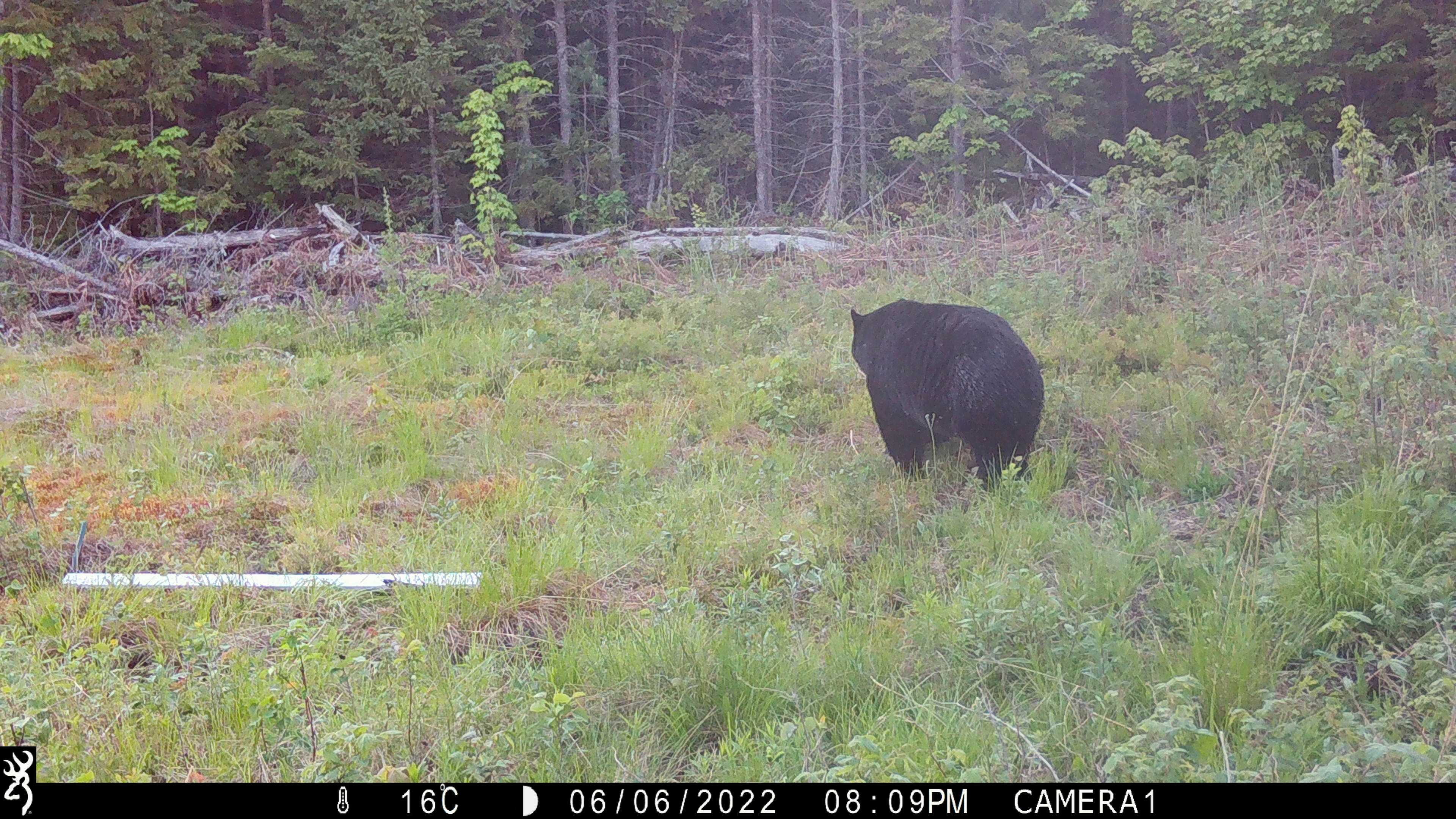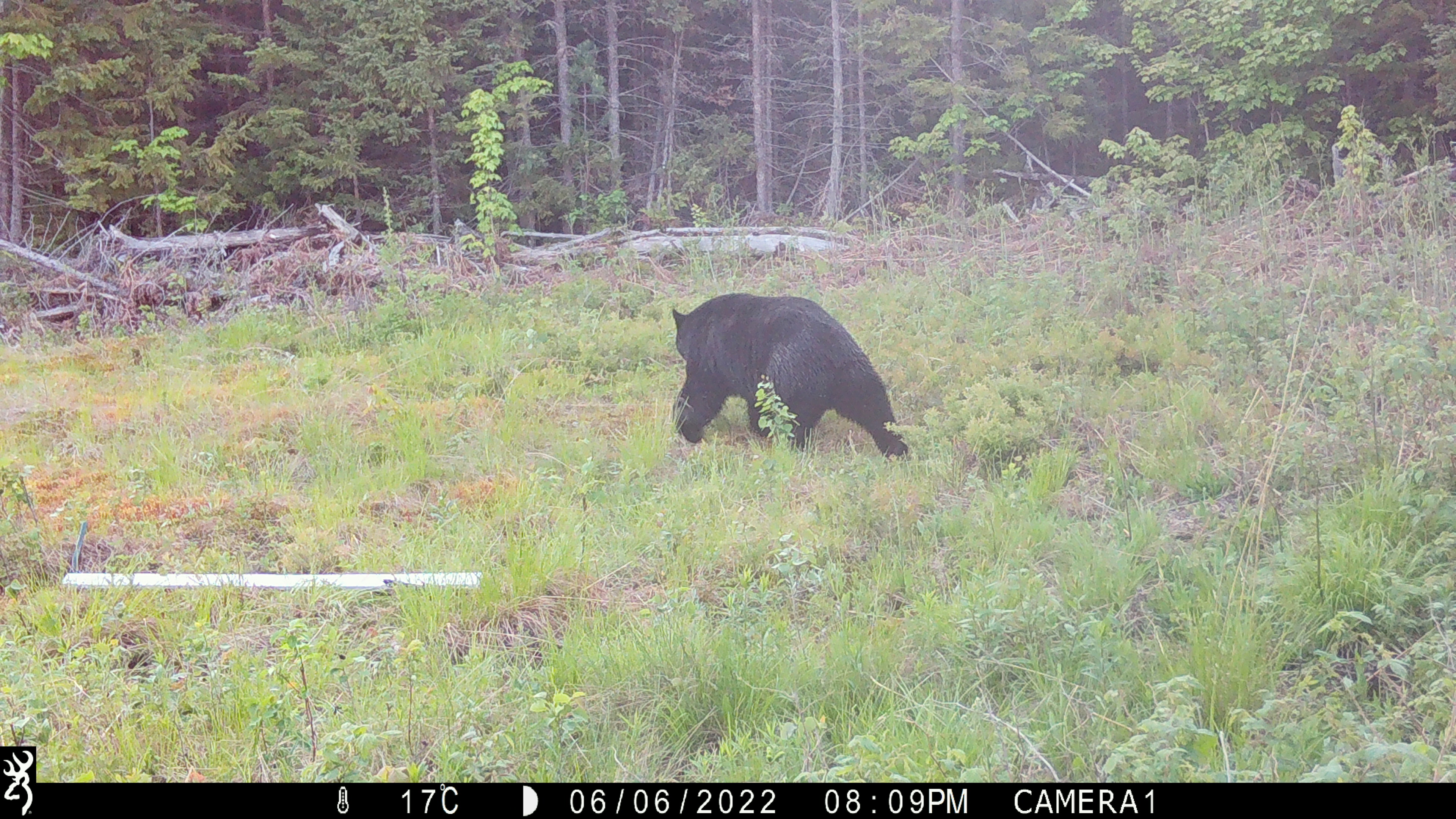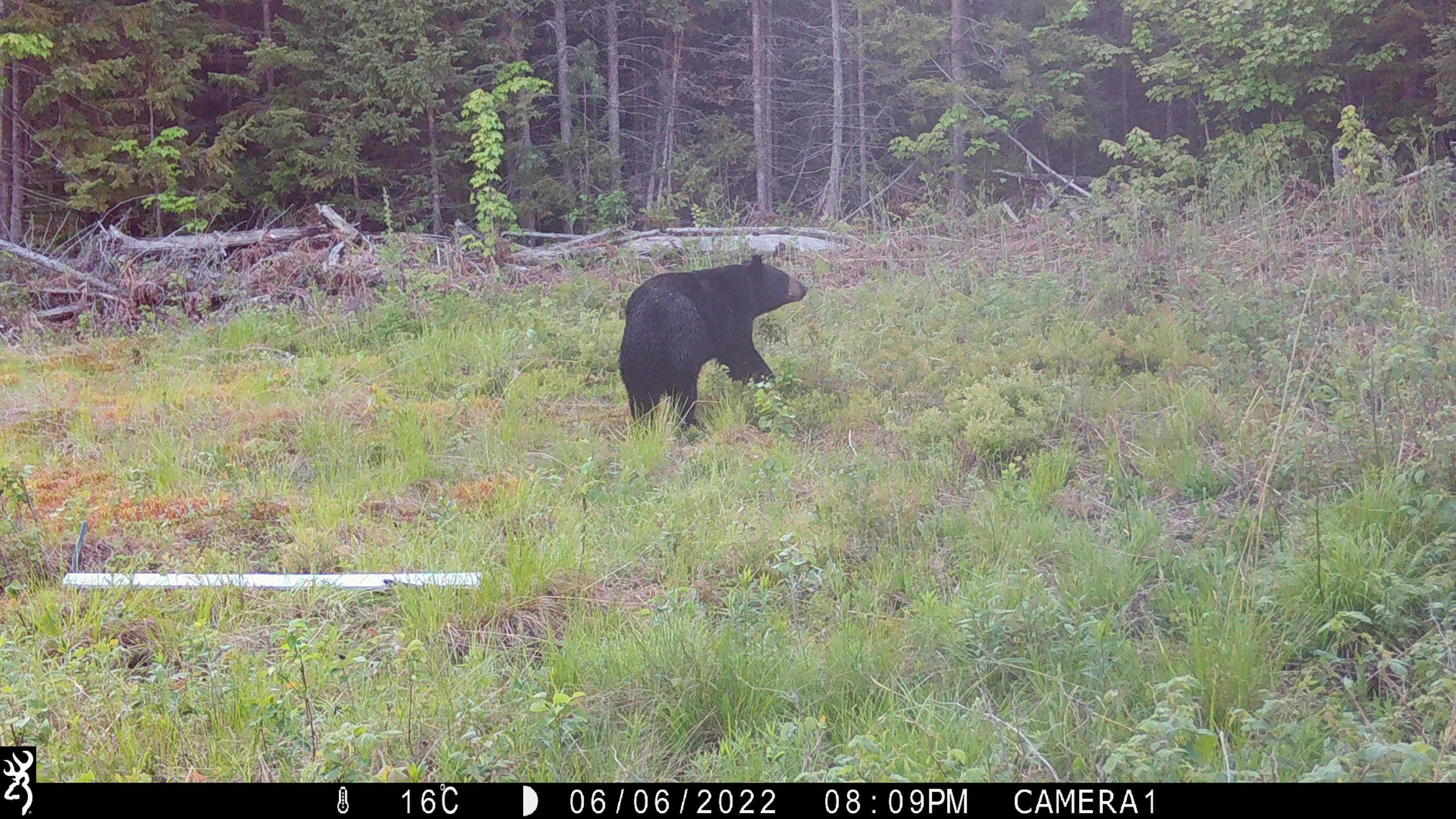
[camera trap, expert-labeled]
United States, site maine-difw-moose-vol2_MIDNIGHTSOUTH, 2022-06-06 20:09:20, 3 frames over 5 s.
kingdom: Animalia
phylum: Chordata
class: Mammalia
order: Carnivora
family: Ursidae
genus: Ursus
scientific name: Ursus americanus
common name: black bear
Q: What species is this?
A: Black bear (Ursus americanus).